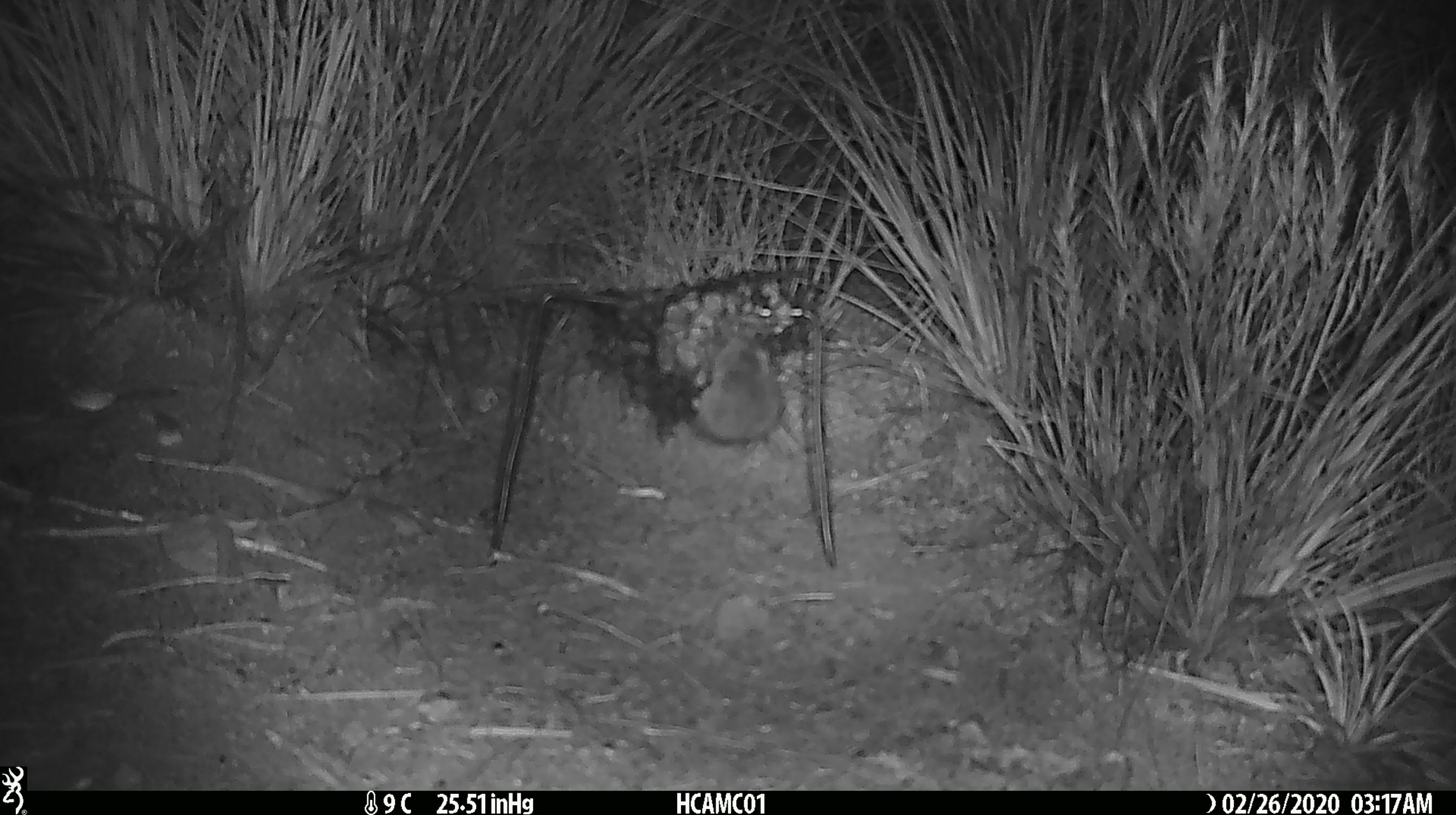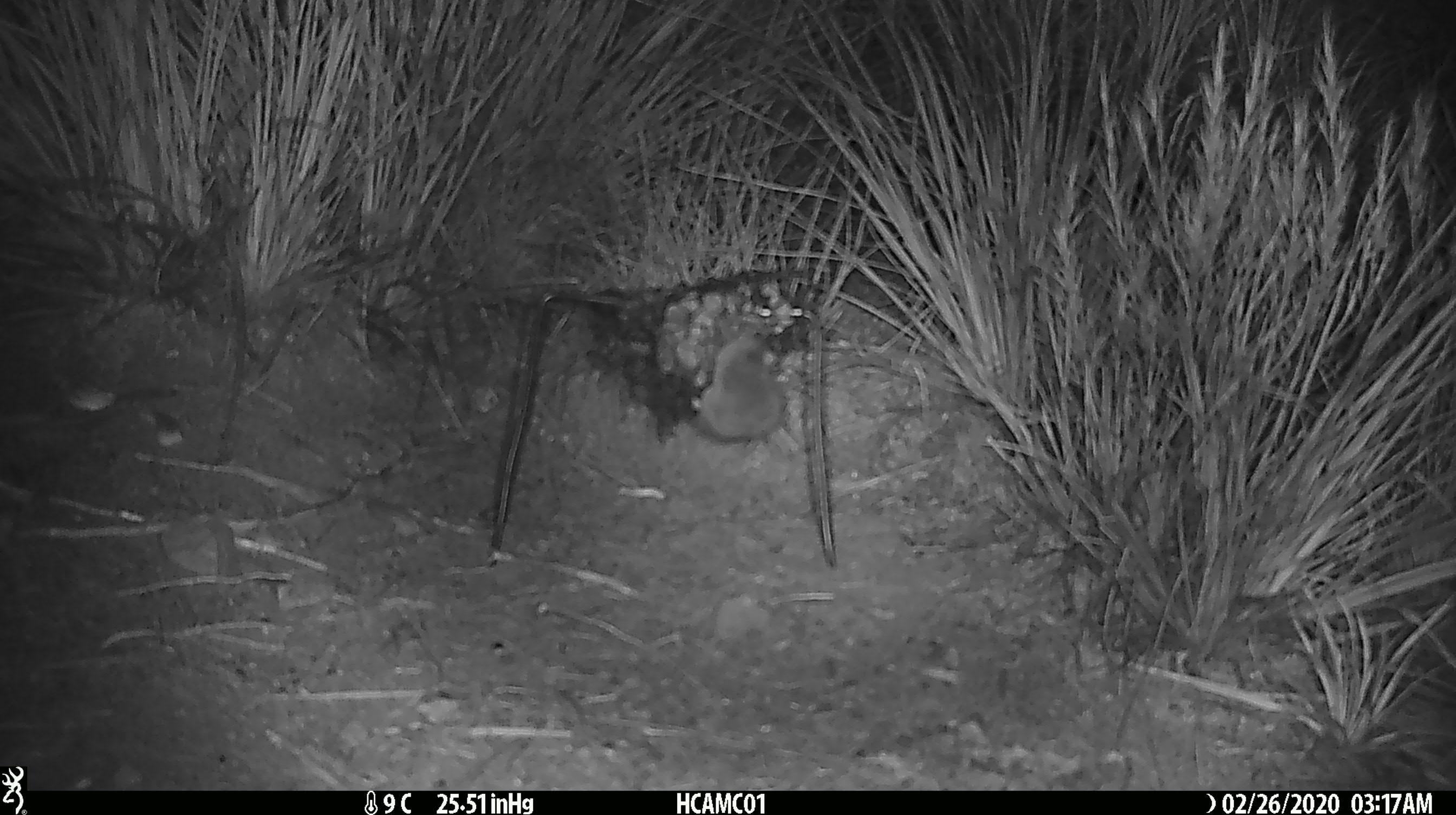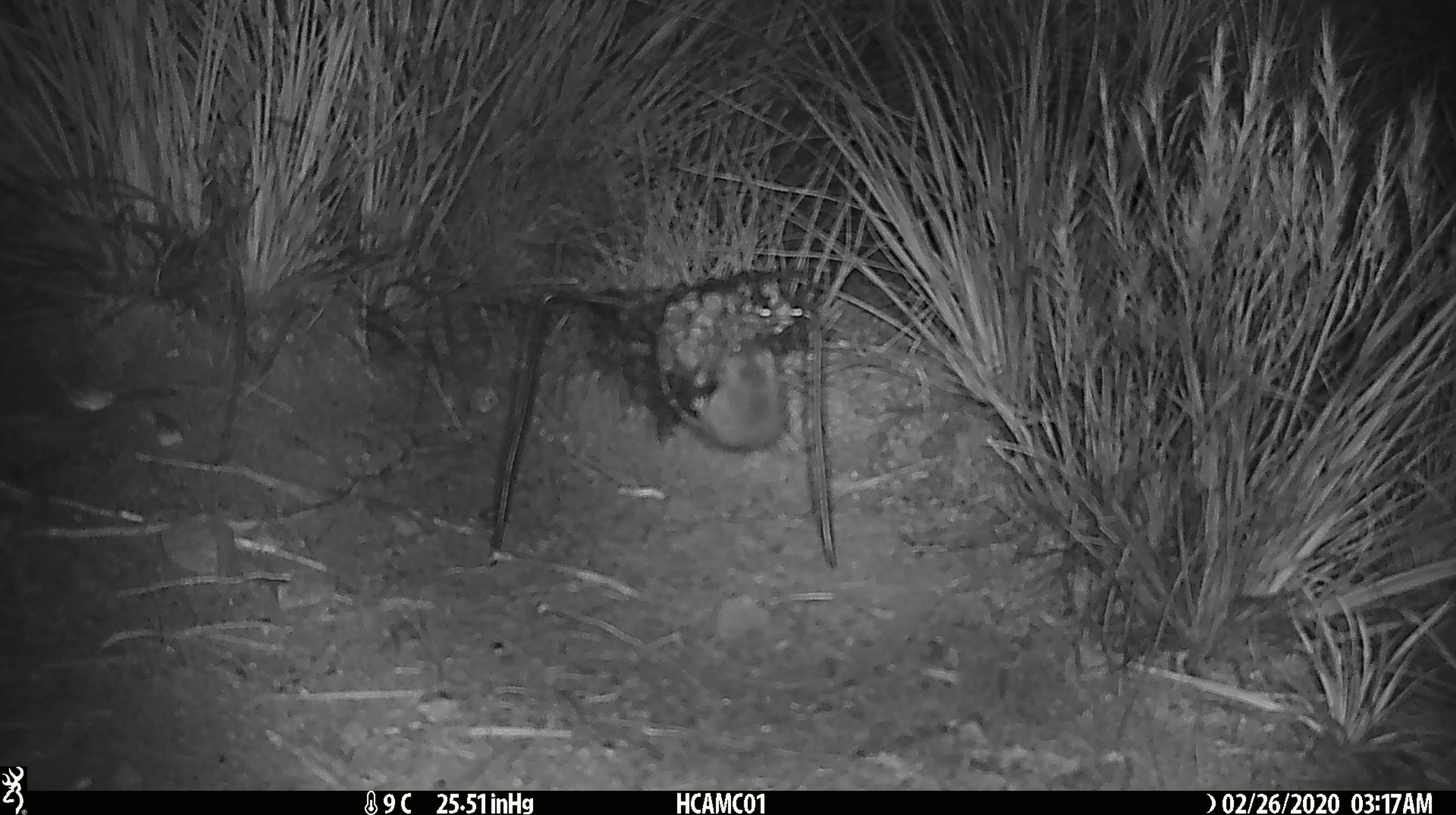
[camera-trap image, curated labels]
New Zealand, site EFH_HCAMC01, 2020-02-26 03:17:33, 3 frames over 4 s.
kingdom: Animalia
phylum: Chordata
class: Mammalia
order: Rodentia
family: Muridae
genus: Mus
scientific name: Mus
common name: mouse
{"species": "mouse (Mus)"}